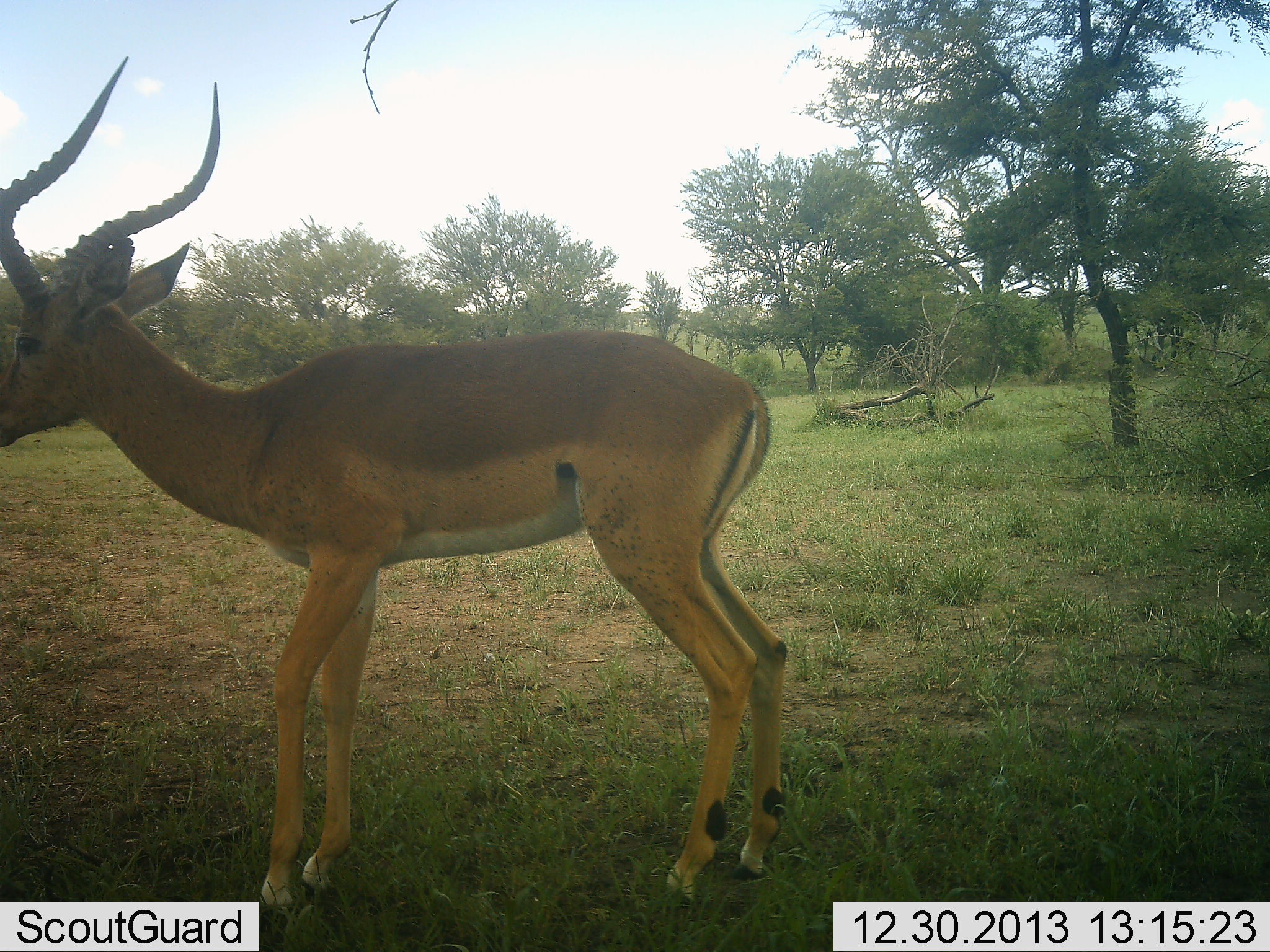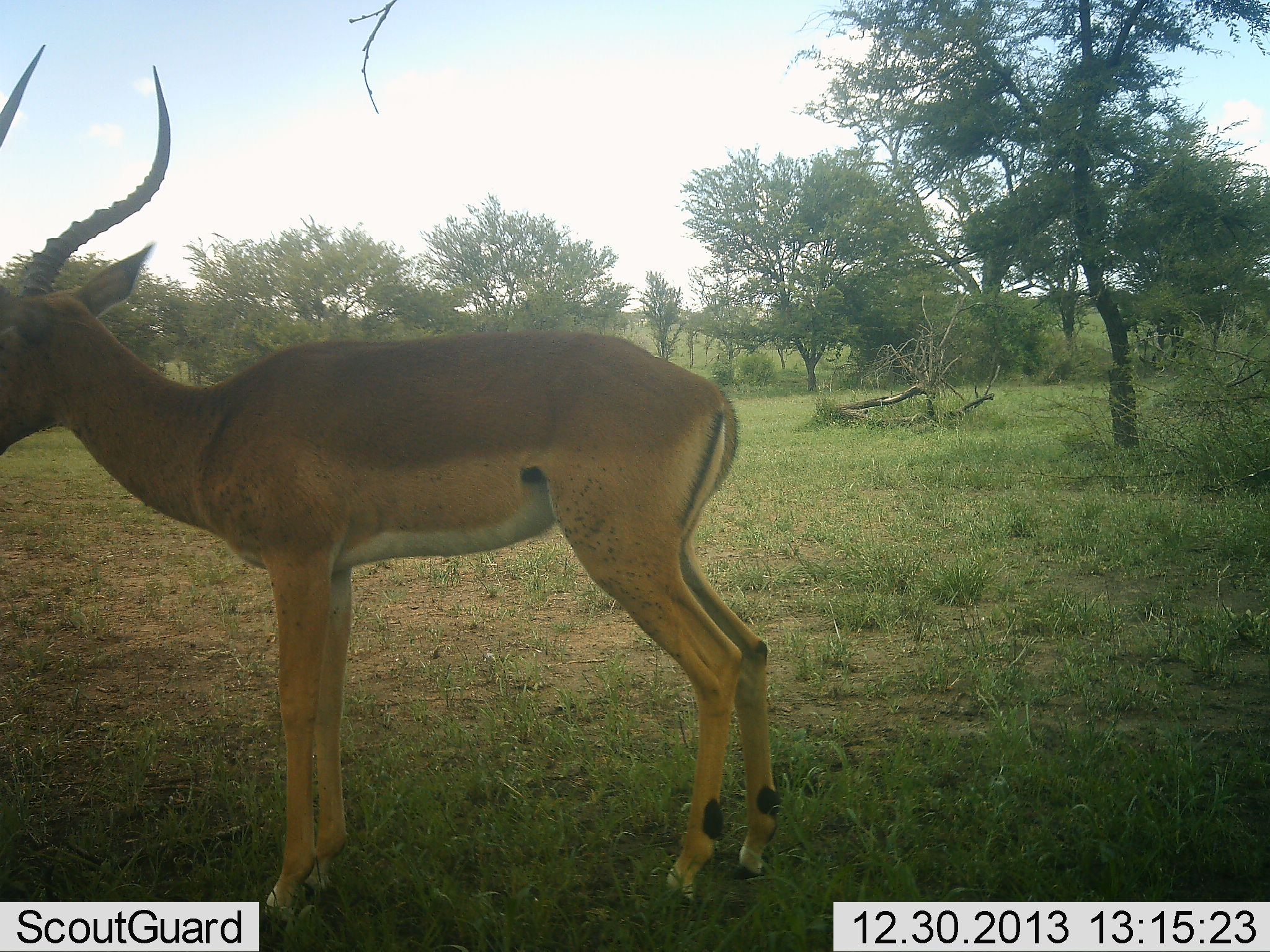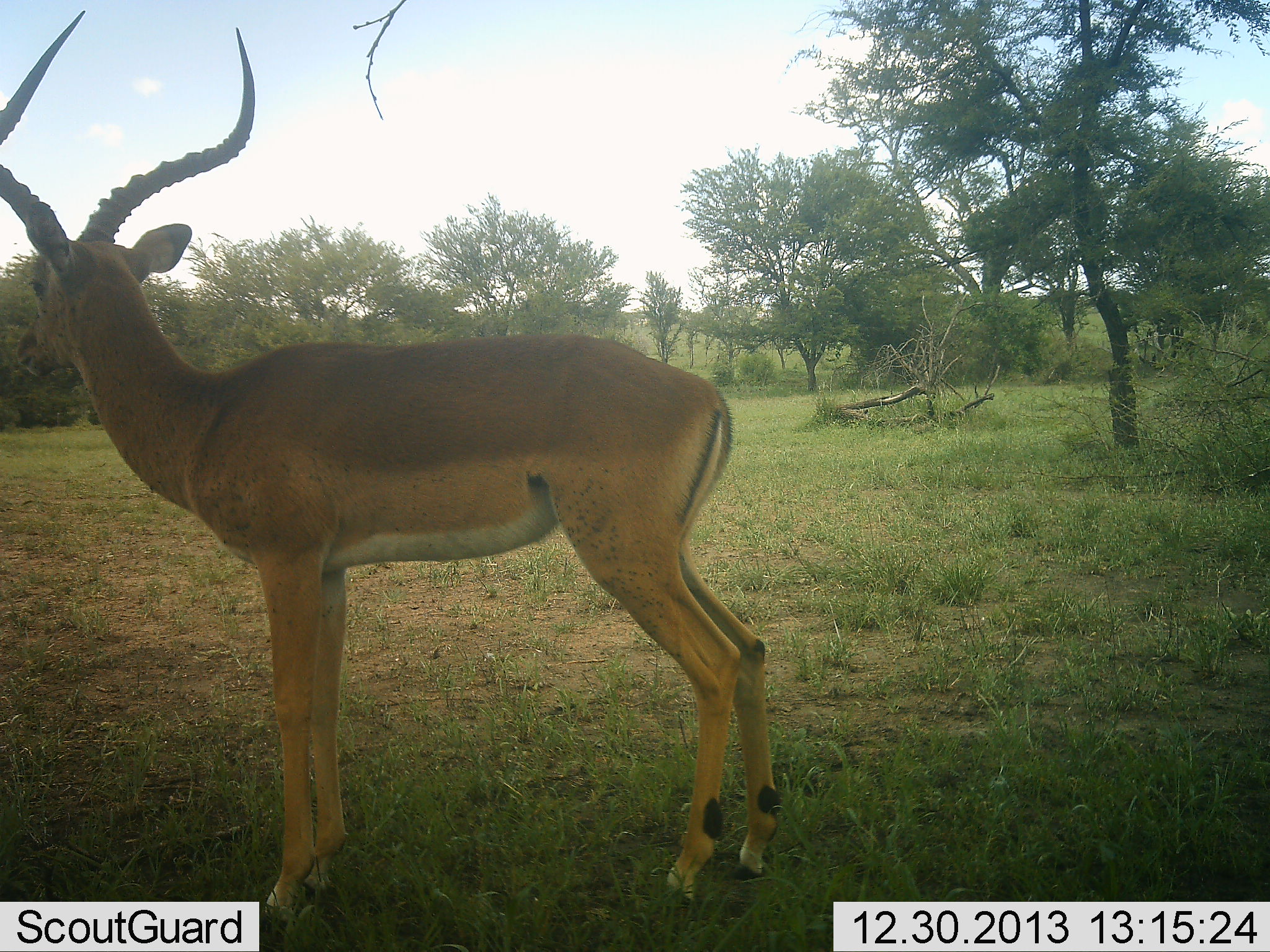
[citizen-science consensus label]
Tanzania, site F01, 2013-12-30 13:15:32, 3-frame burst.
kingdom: Animalia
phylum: Chordata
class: Mammalia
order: Artiodactyla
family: Bovidae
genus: Aepyceros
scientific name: Aepyceros melampus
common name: impala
Impala (Aepyceros melampus), count 1. Behavior (volunteer vote fractions): standing 97%, resting 2%, moving 5%, interacting 0%. Young present (vote fraction): 0%. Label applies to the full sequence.